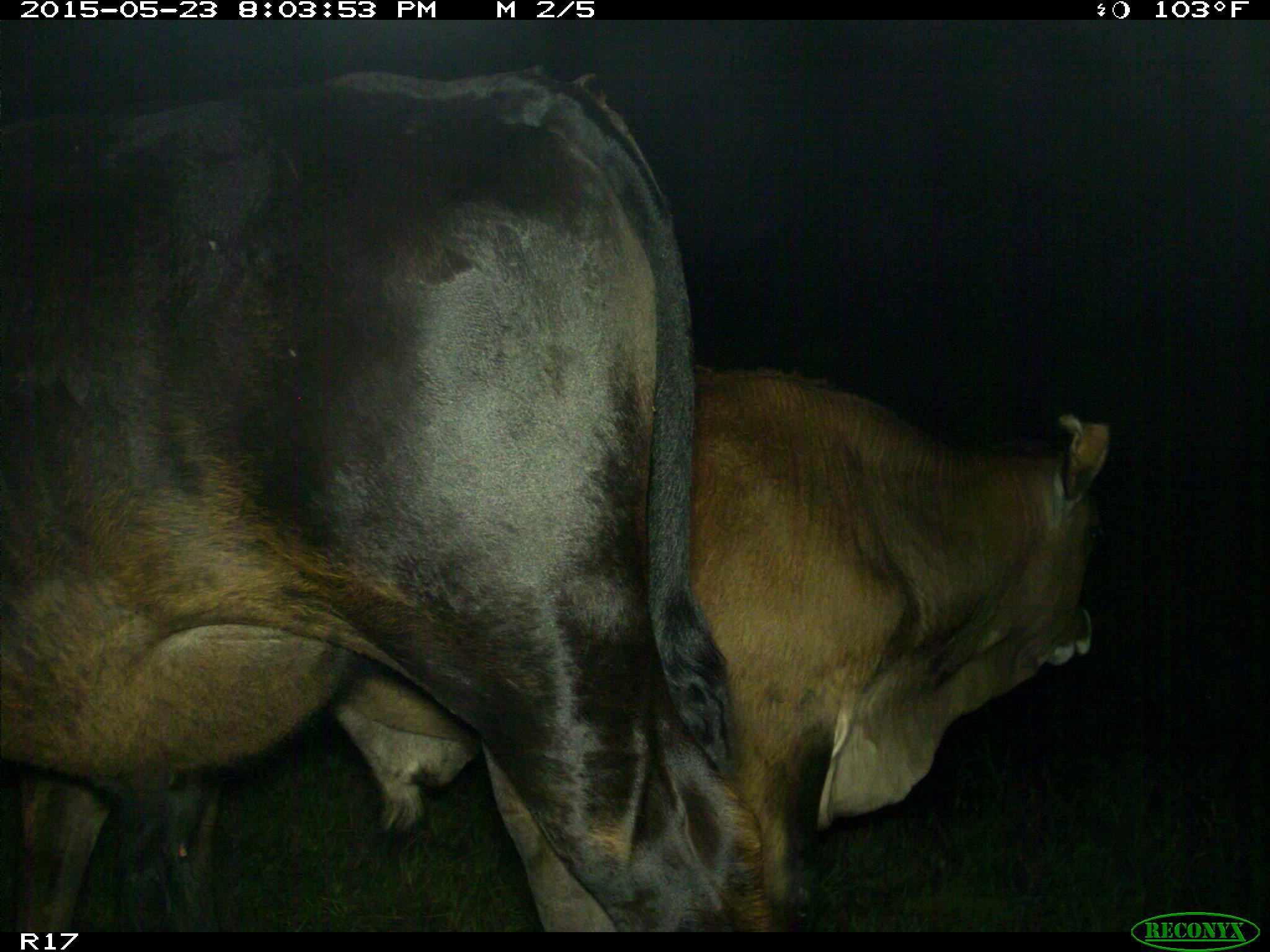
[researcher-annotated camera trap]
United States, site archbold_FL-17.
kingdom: Animalia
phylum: Chordata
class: Mammalia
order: Artiodactyla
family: Bovidae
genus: Bos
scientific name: Bos taurus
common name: domestic cow